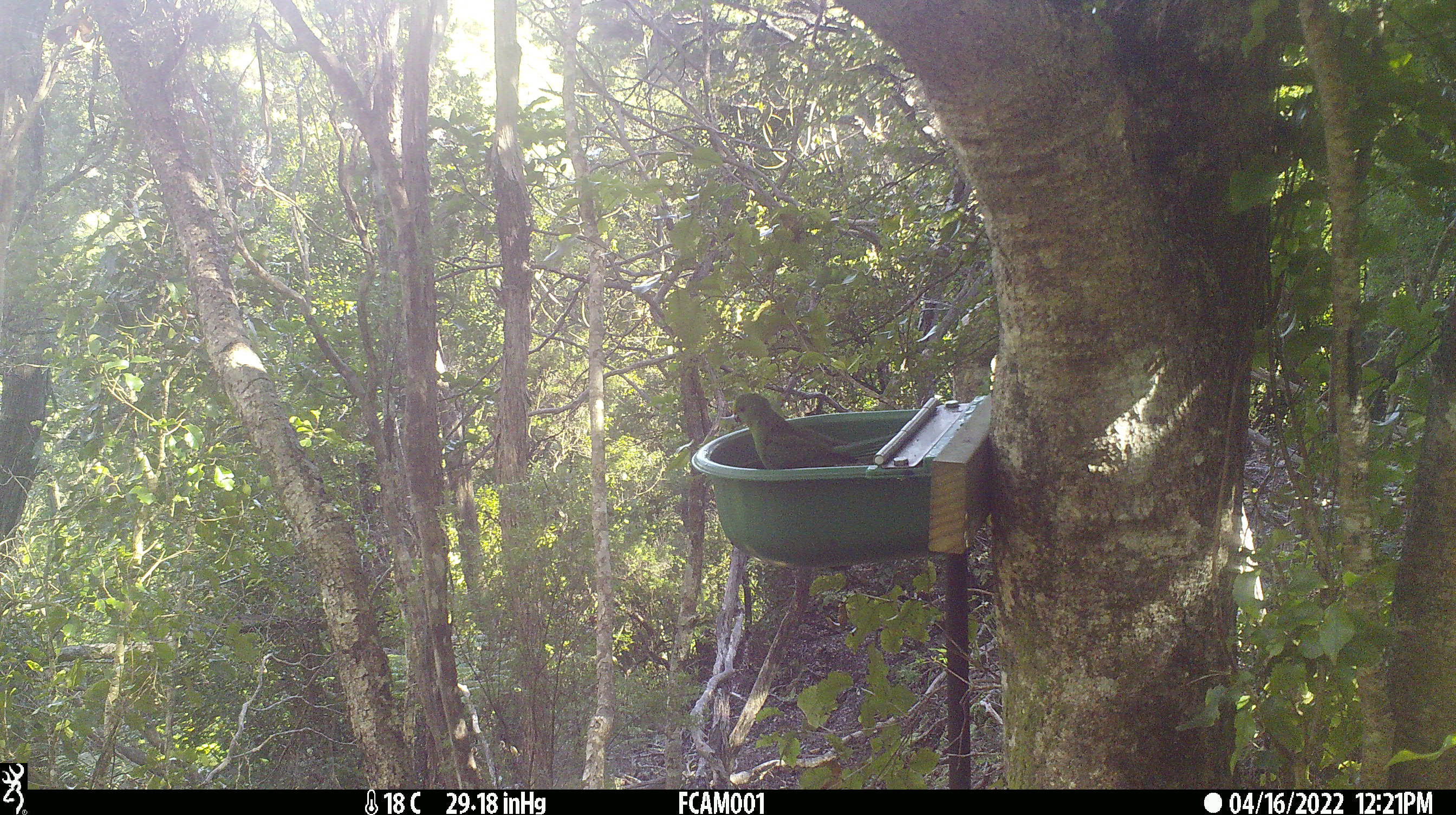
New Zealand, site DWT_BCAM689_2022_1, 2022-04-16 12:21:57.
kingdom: Animalia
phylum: Chordata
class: Aves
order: Psittaciformes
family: Psittaculidae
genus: Cyanoramphus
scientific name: Cyanoramphus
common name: parakeet